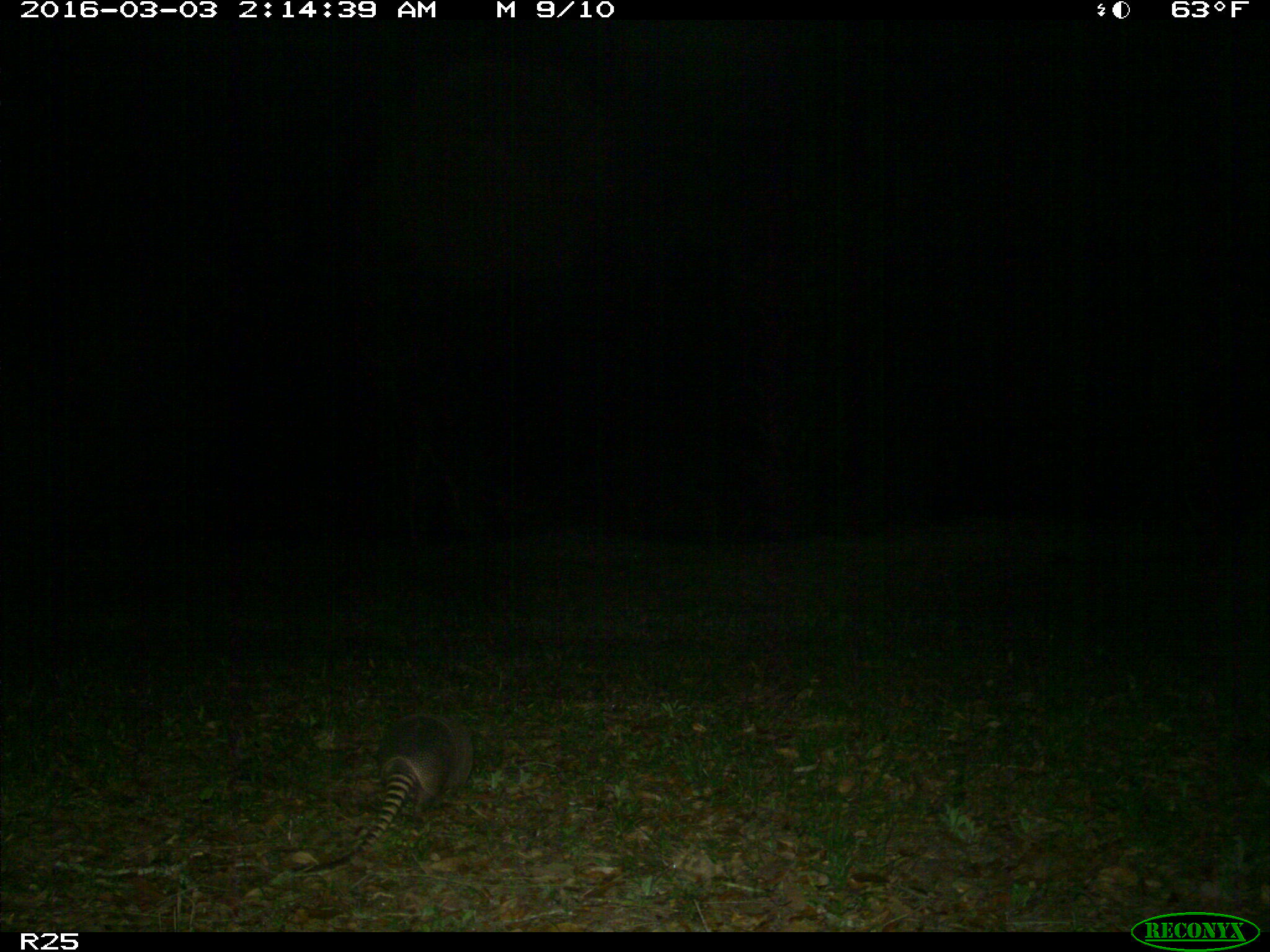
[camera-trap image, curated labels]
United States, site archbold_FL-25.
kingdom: Animalia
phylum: Chordata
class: Mammalia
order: Cingulata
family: Dasypodidae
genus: Dasypus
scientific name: Dasypus novemcinctus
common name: nine-banded armadillo